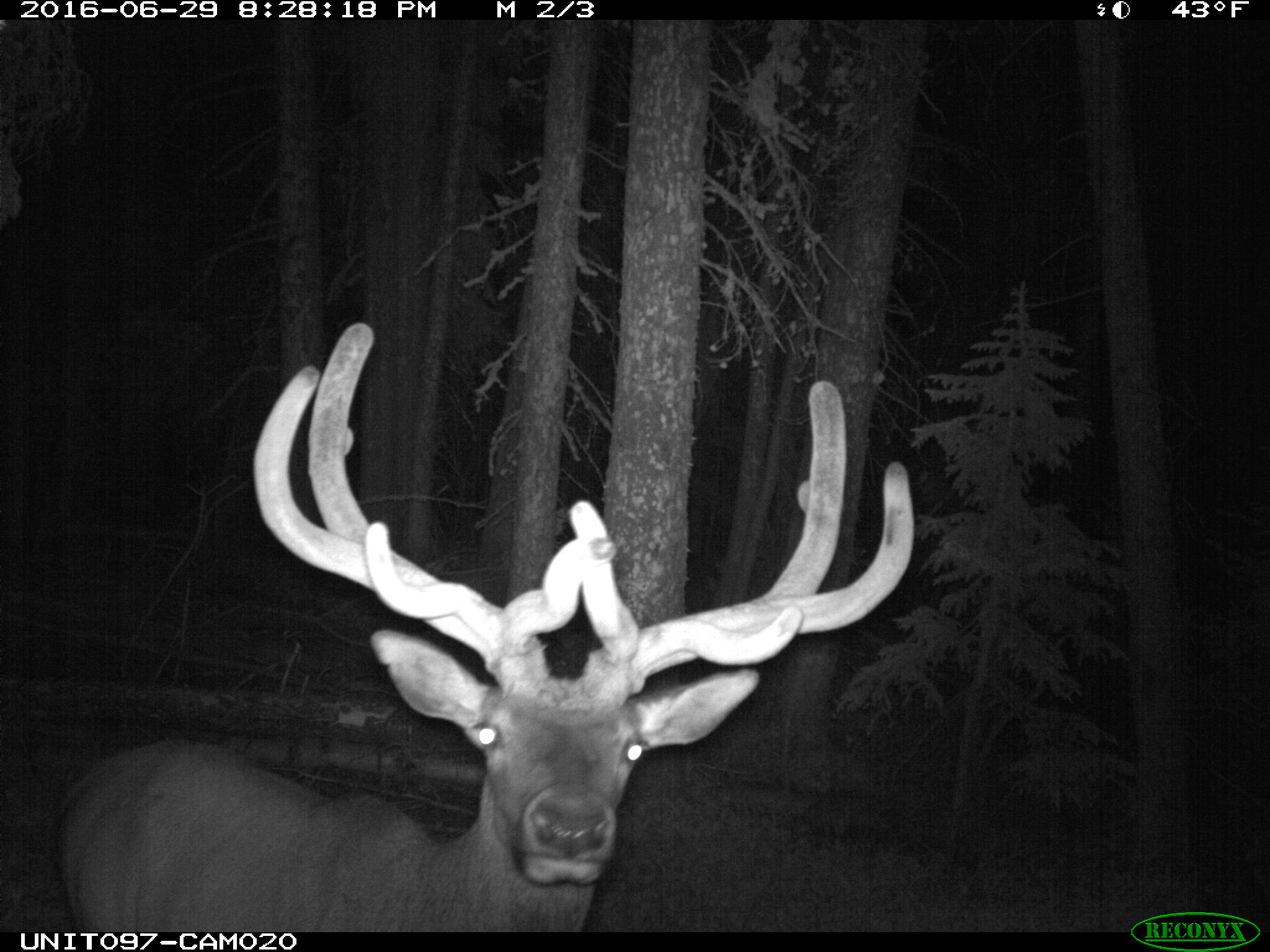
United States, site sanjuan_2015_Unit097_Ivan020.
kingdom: Animalia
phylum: Chordata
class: Mammalia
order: Artiodactyla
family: Cervidae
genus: Cervus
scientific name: Cervus elaphus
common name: red deer